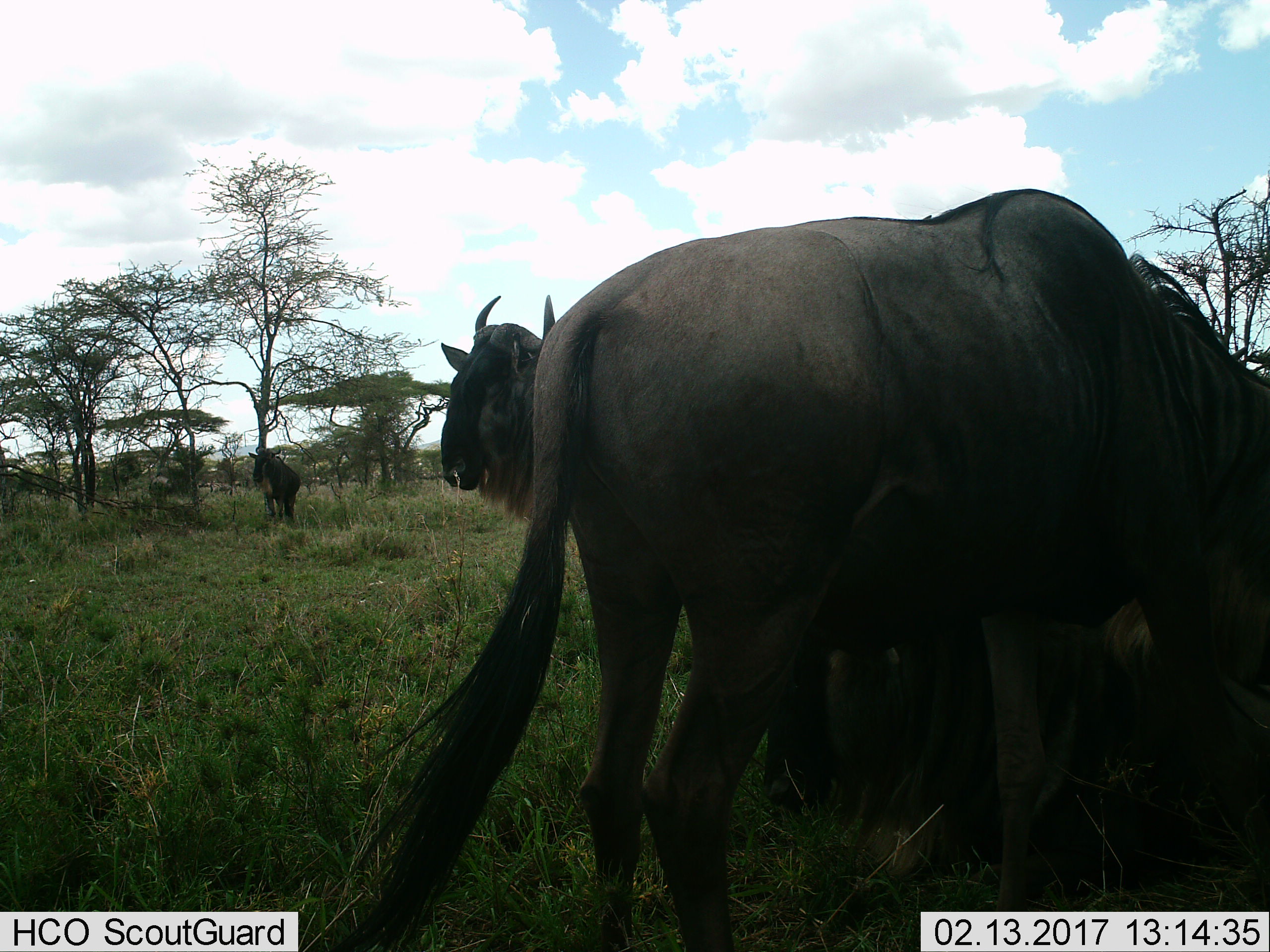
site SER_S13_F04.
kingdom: Animalia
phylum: Chordata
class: Mammalia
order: Artiodactyla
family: Bovidae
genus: Connochaetes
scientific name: Connochaetes taurinus taurinus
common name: blue wildebeest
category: wildebeestblue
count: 3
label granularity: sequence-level